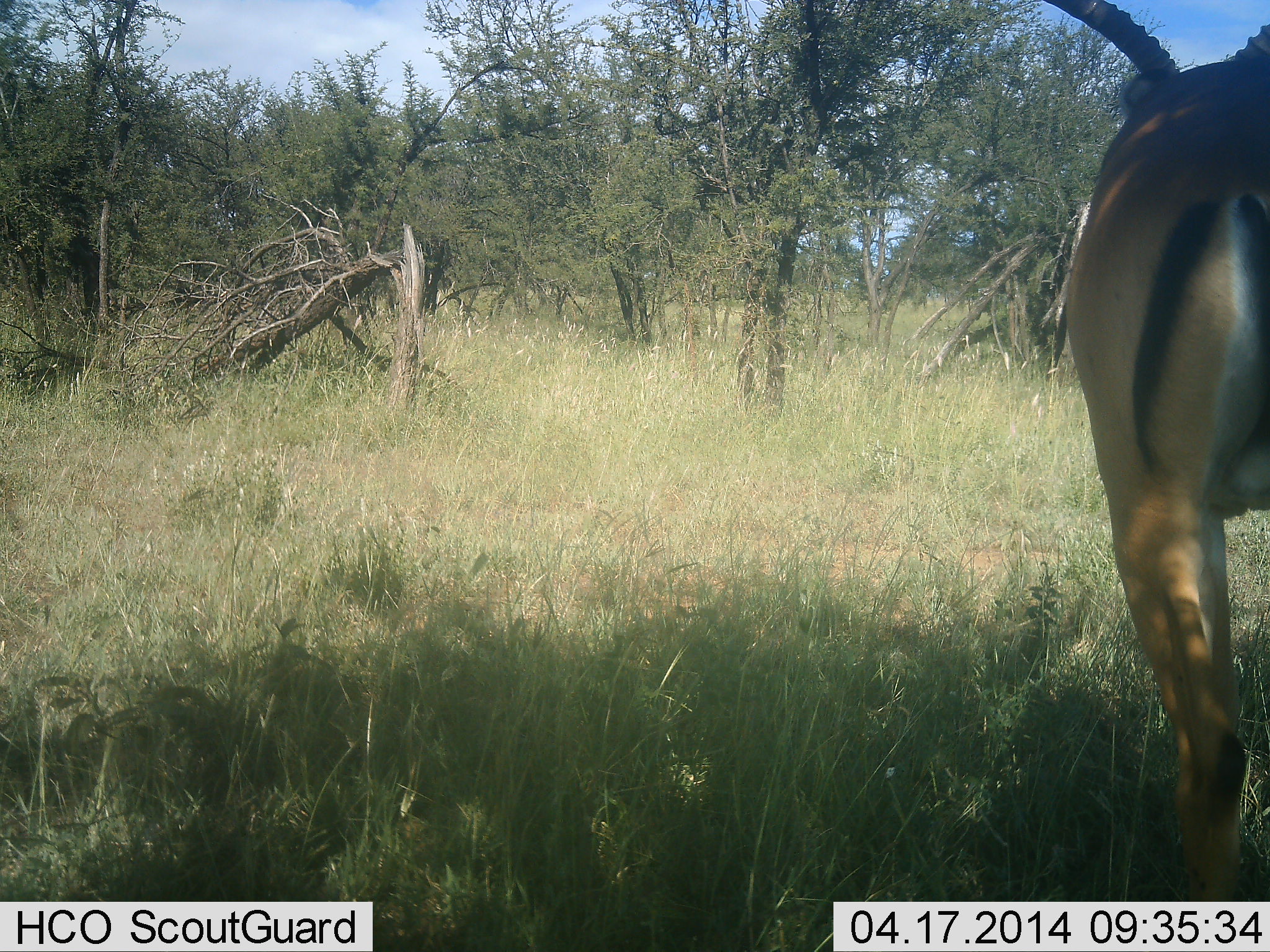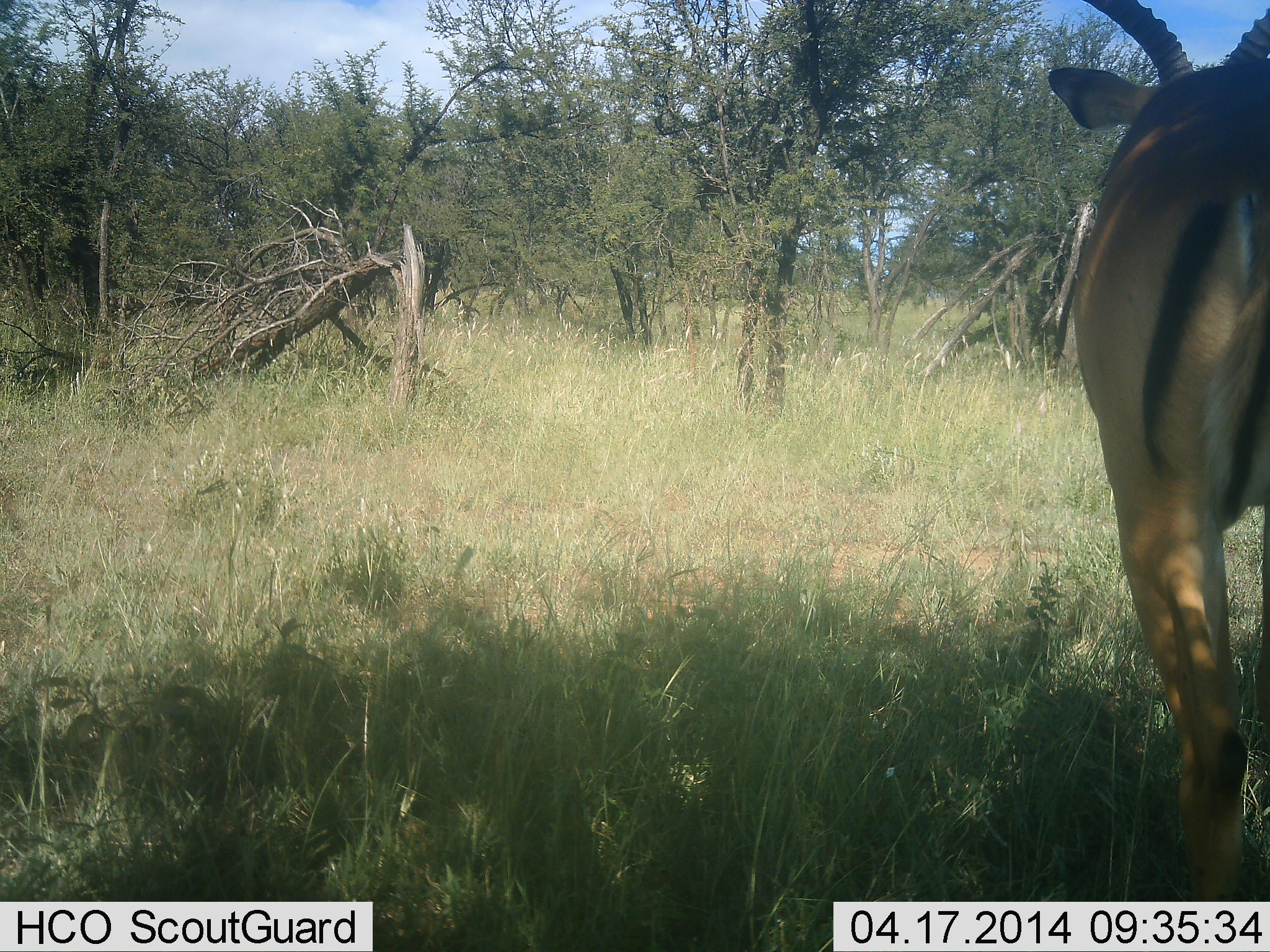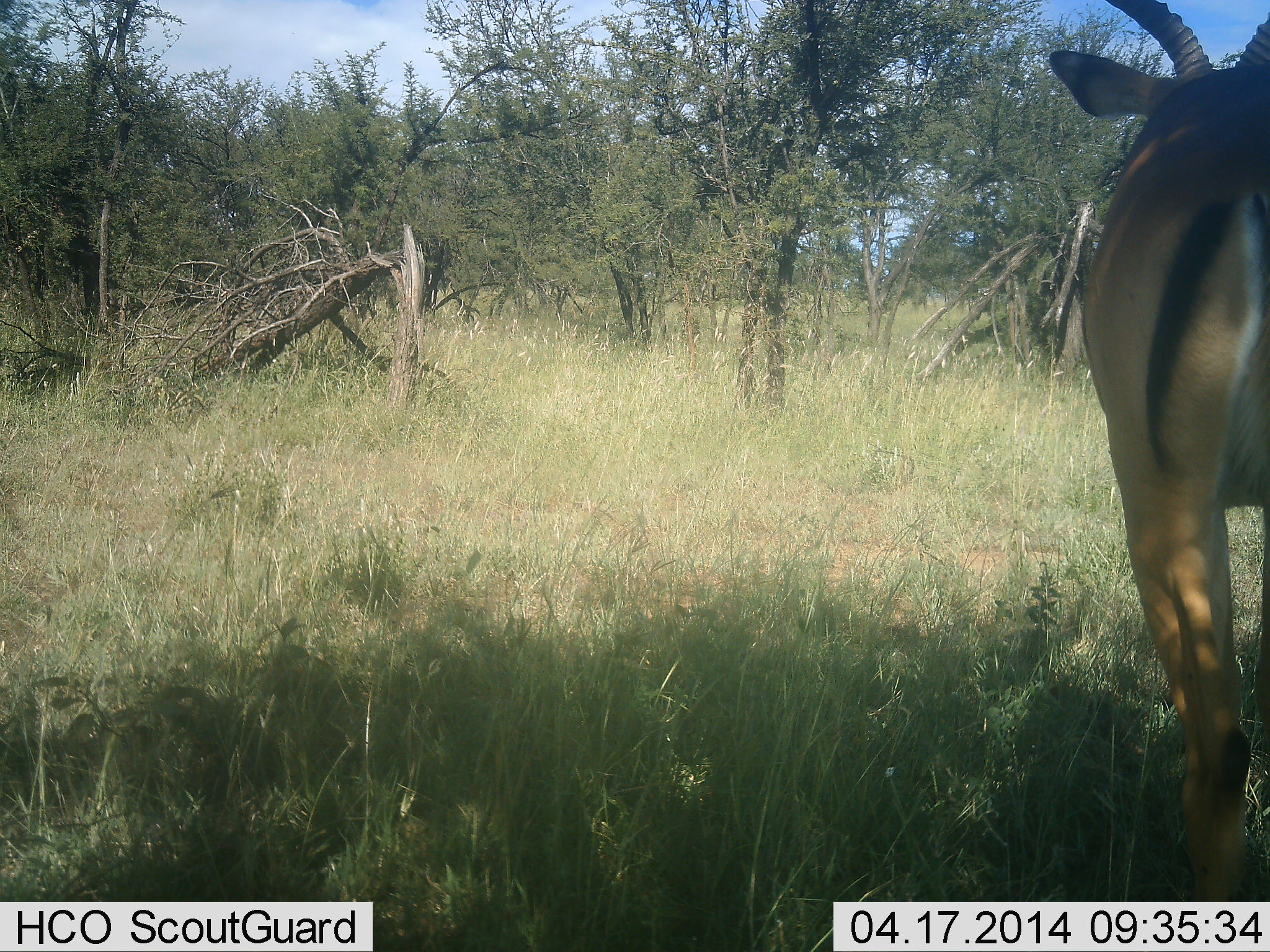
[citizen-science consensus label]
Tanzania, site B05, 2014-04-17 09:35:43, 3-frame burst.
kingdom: Animalia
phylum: Chordata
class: Mammalia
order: Artiodactyla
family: Bovidae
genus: Aepyceros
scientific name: Aepyceros melampus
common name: impala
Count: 1.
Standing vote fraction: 100%.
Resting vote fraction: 0%.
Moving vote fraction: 0%.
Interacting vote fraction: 0%.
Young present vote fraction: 0%.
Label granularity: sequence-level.